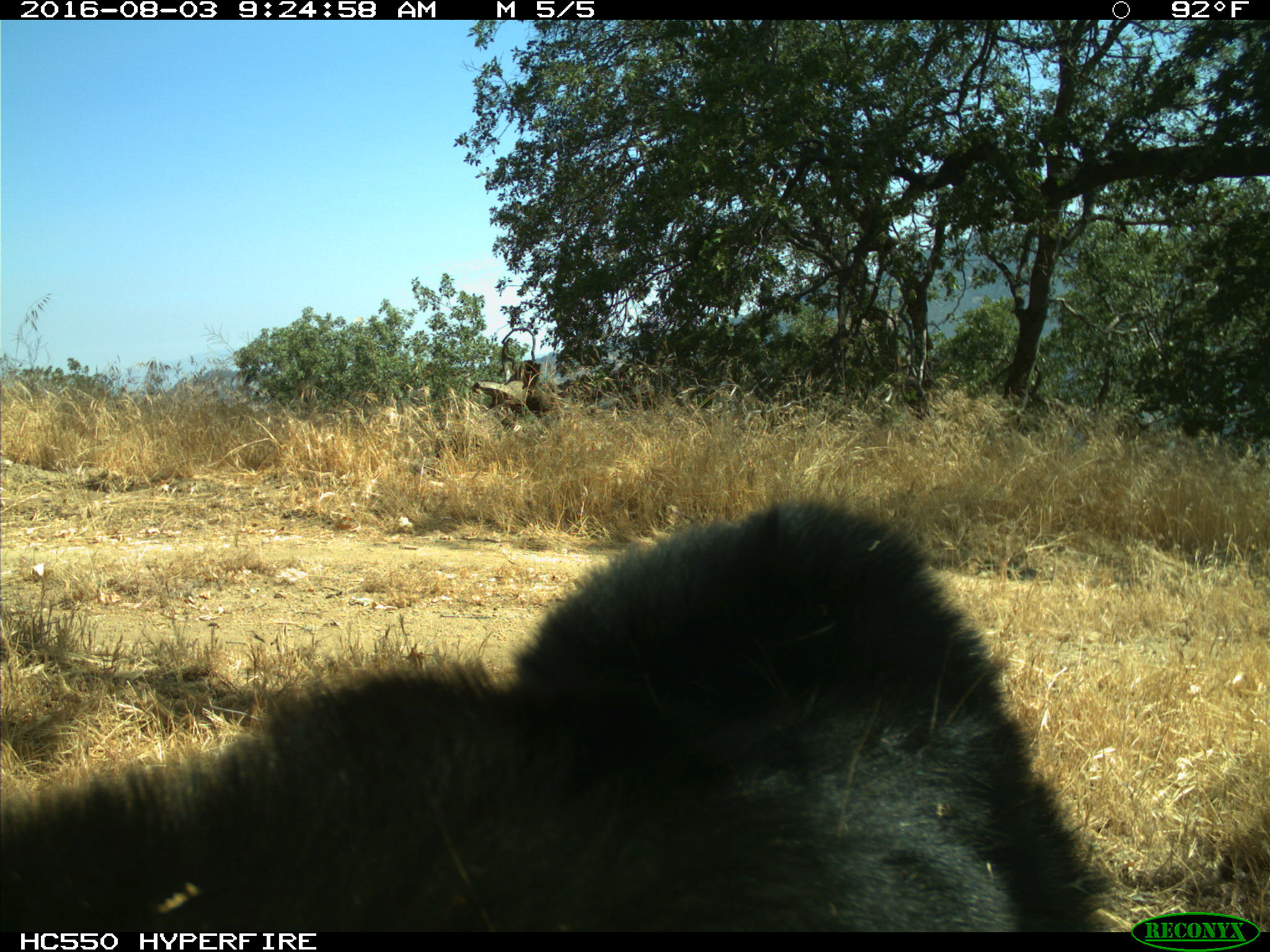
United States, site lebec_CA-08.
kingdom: Animalia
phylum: Chordata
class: Mammalia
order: Carnivora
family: Ursidae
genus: Ursus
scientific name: Ursus americanus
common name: american black bear